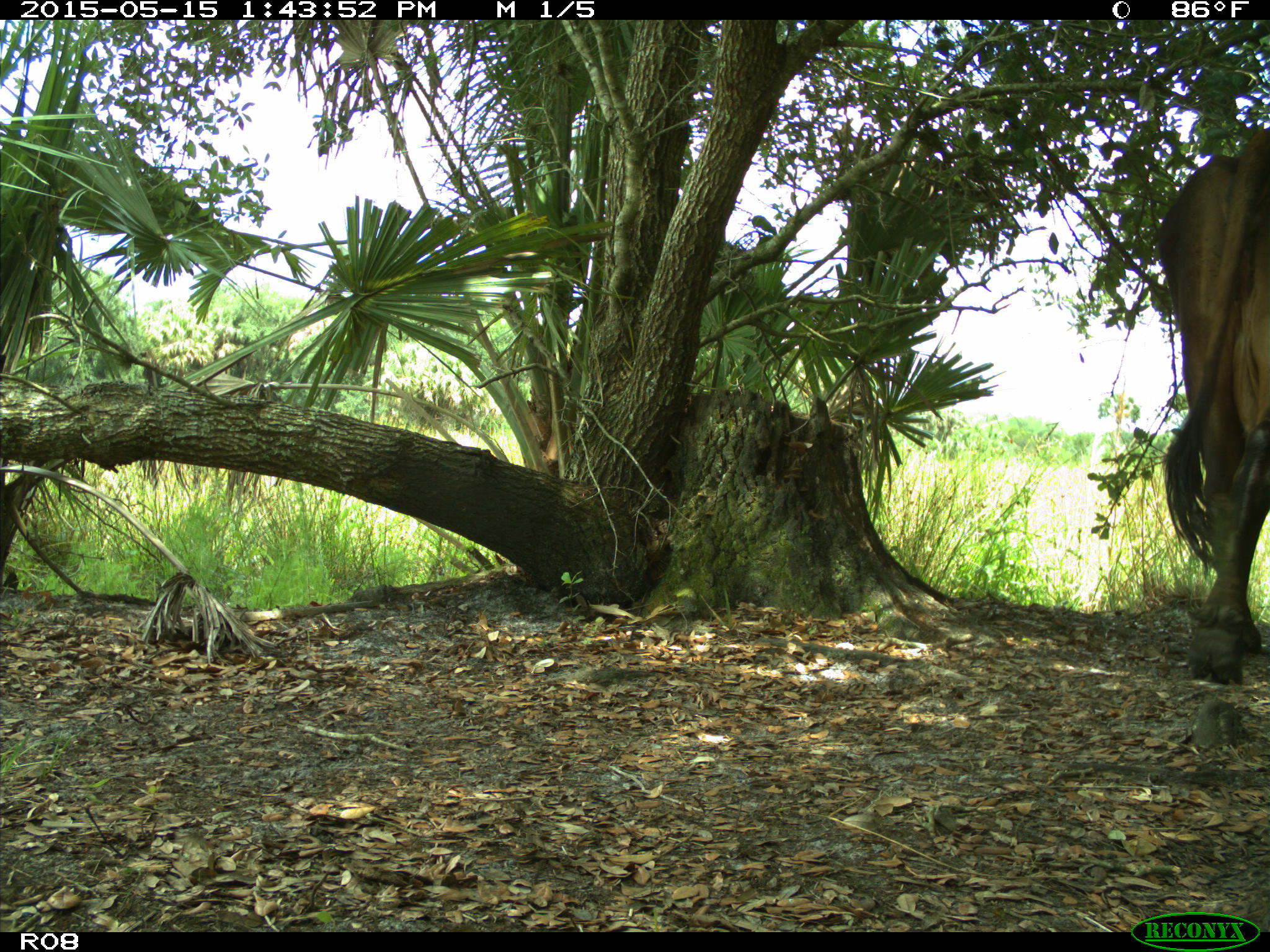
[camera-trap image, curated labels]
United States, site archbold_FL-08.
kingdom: Animalia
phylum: Chordata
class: Mammalia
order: Artiodactyla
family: Bovidae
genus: Bos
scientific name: Bos taurus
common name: domestic cow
Bos taurus (domestic cow).